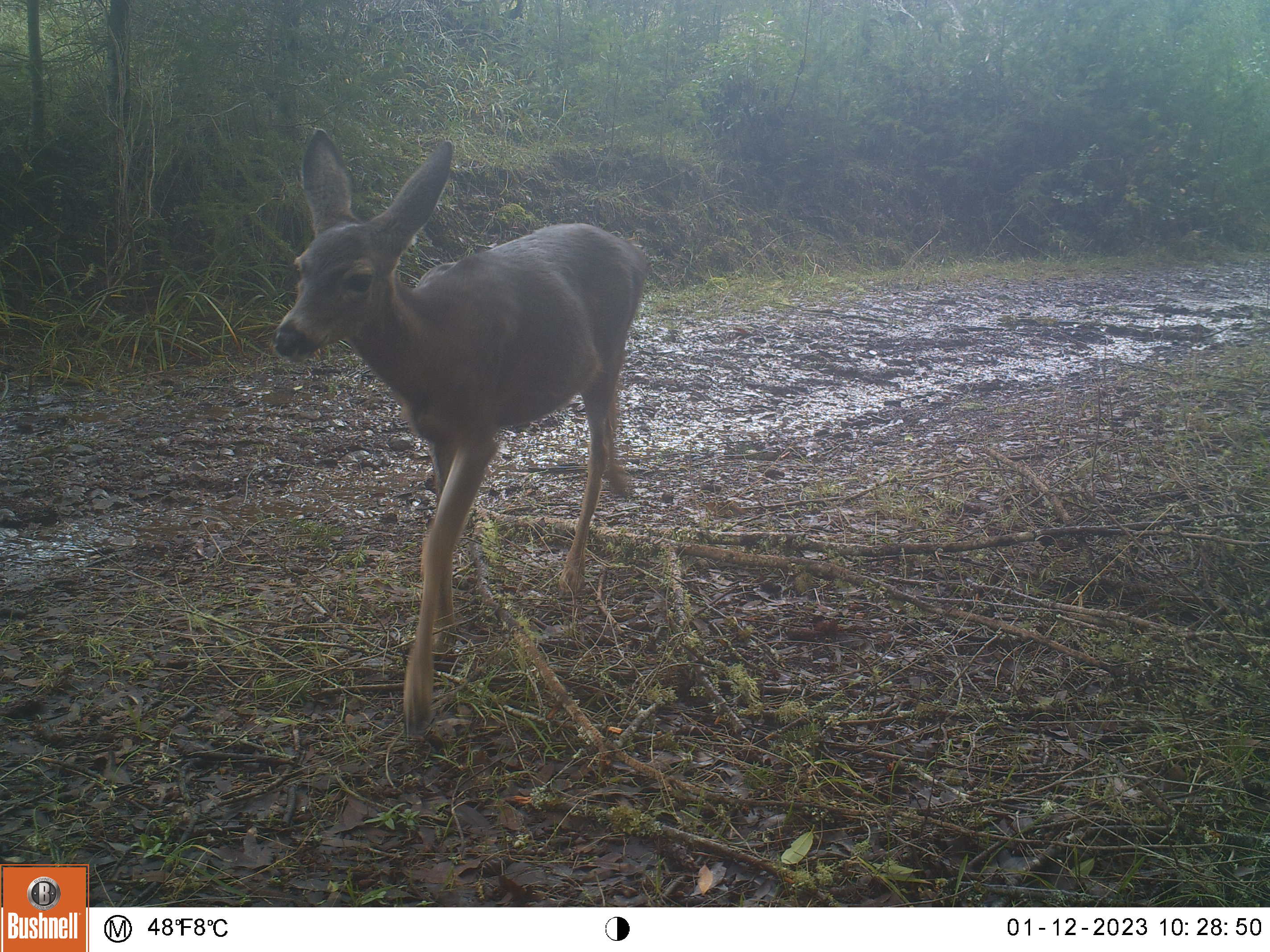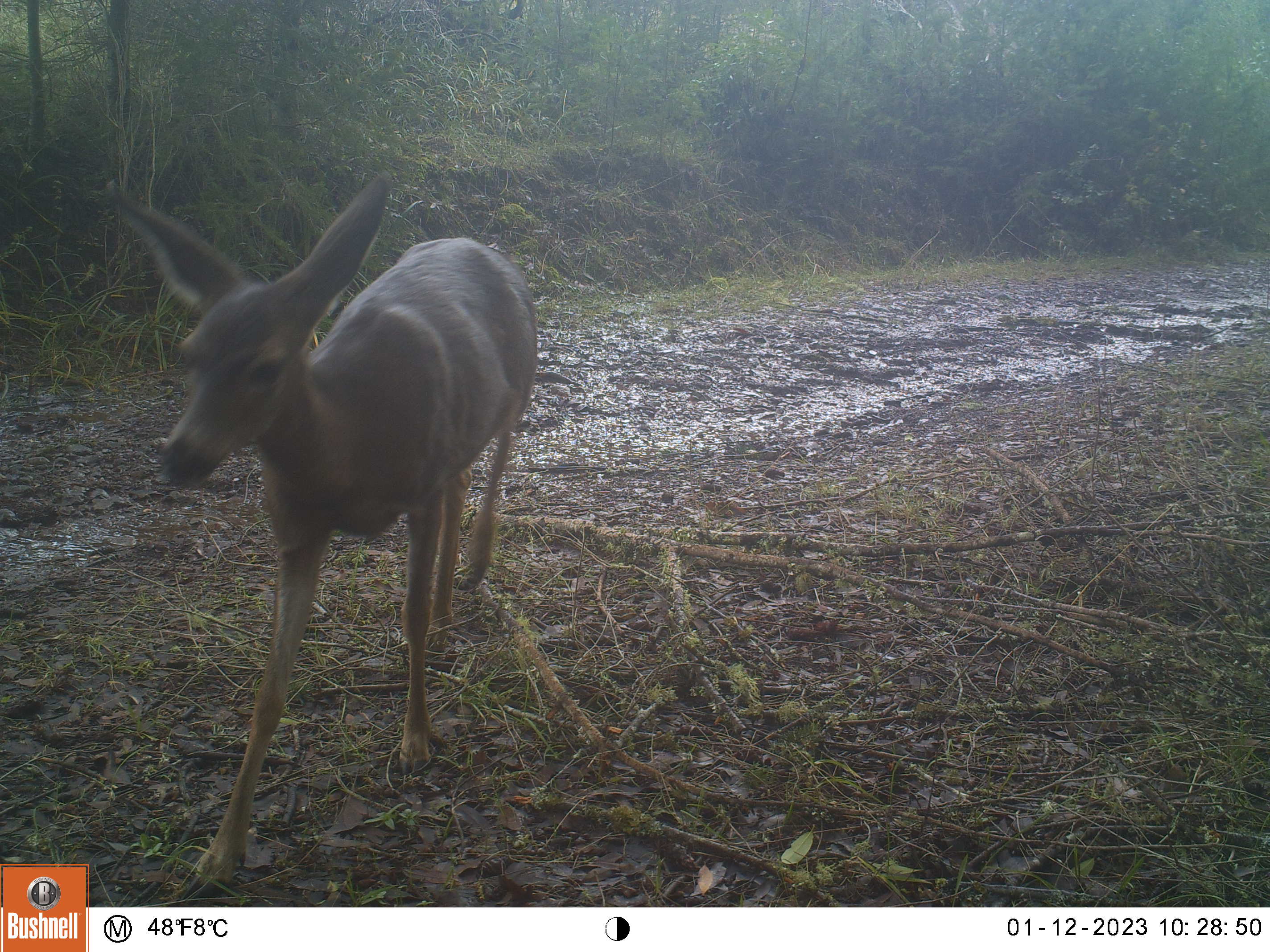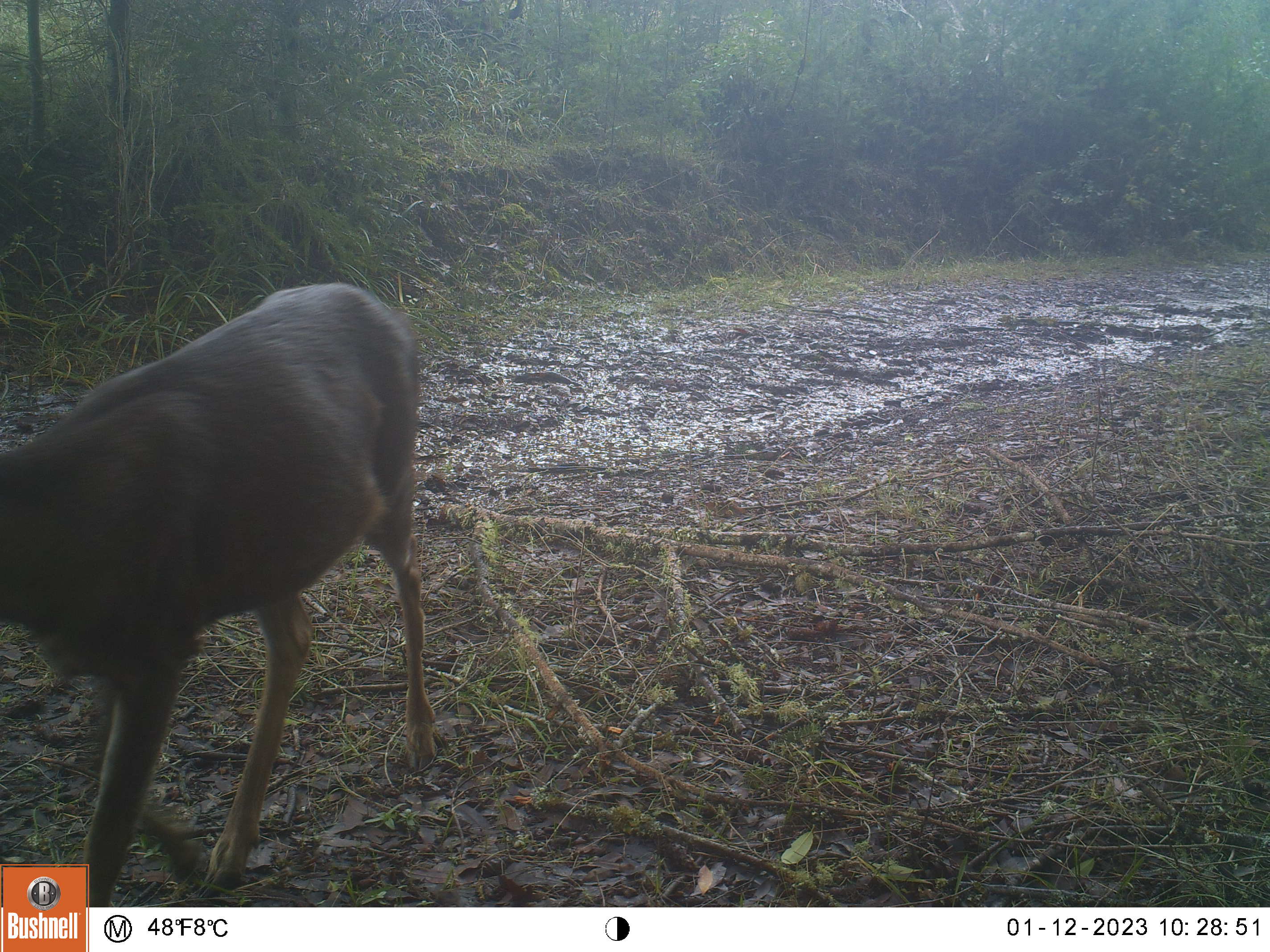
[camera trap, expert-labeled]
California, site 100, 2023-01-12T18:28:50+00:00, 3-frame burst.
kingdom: Animalia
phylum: Chordata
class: Mammalia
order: Artiodactyla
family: Cervidae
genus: Odocoileus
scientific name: Odocoileus hemionus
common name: mule deer